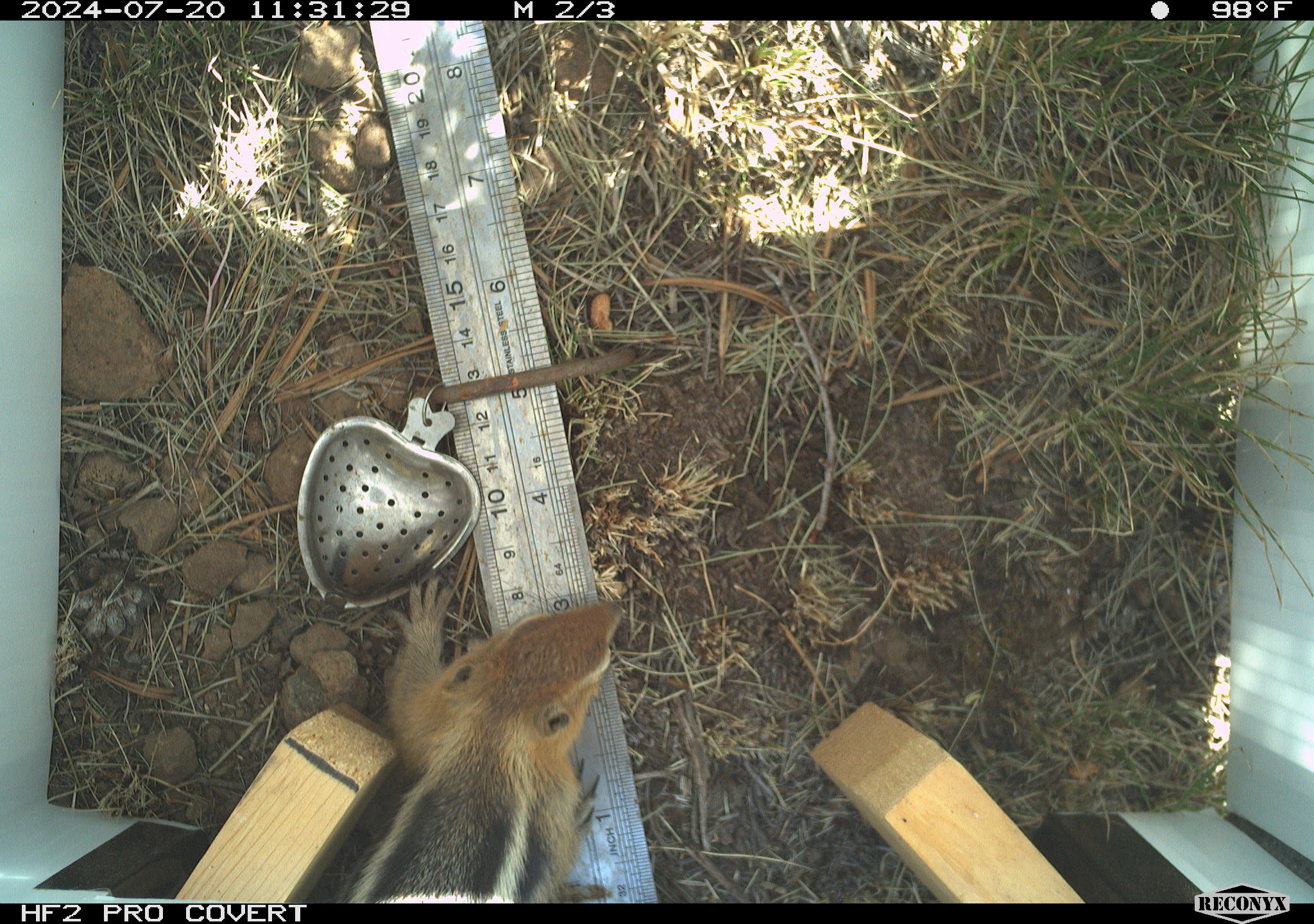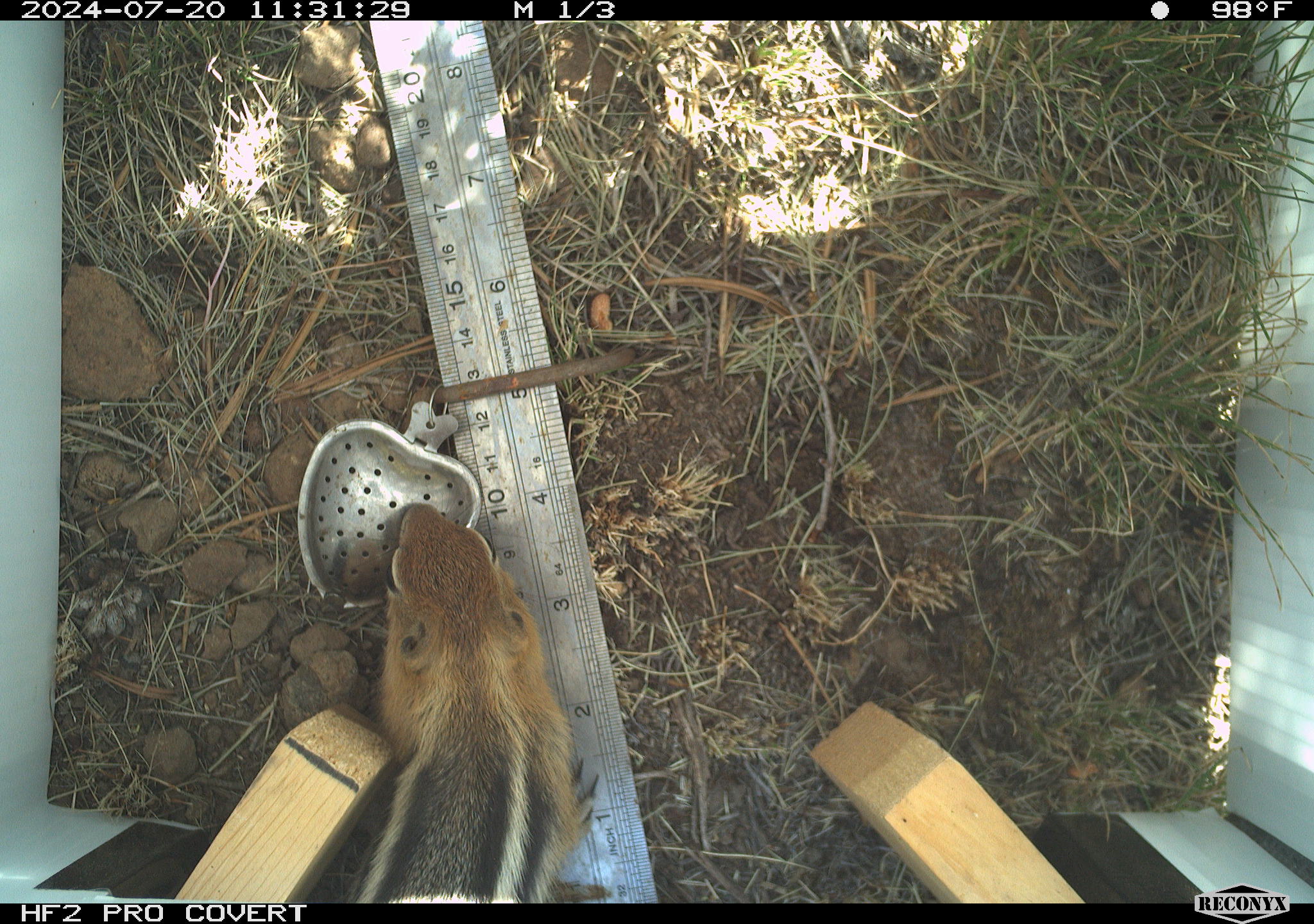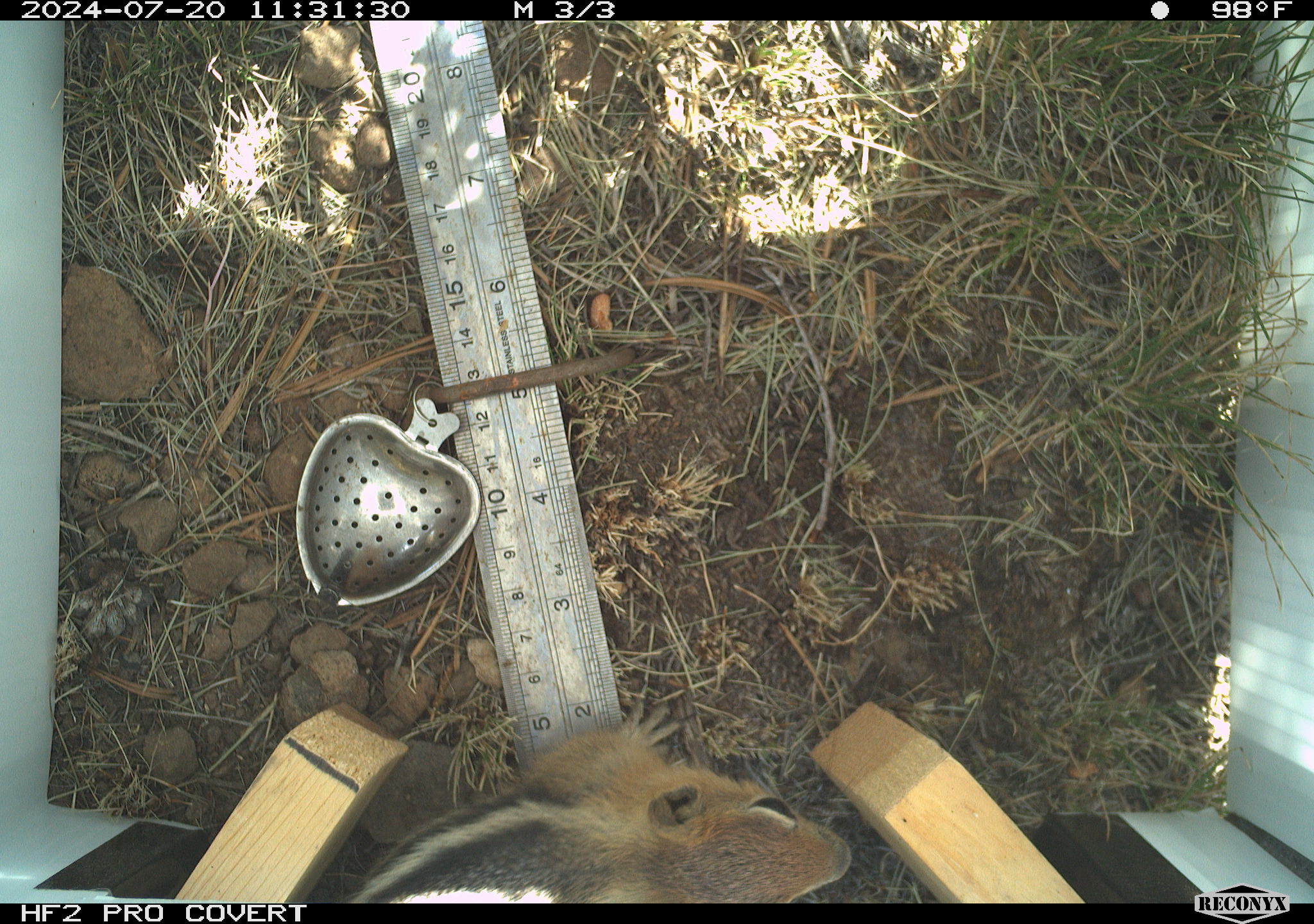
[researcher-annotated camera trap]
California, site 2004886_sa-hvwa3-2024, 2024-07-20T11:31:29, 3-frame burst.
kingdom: Animalia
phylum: Chordata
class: Mammalia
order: Rodentia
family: Sciuridae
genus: Callospermophilus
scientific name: Callospermophilus lateralis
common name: golden mantled ground squirrel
Golden mantled ground squirrel (Callospermophilus lateralis).